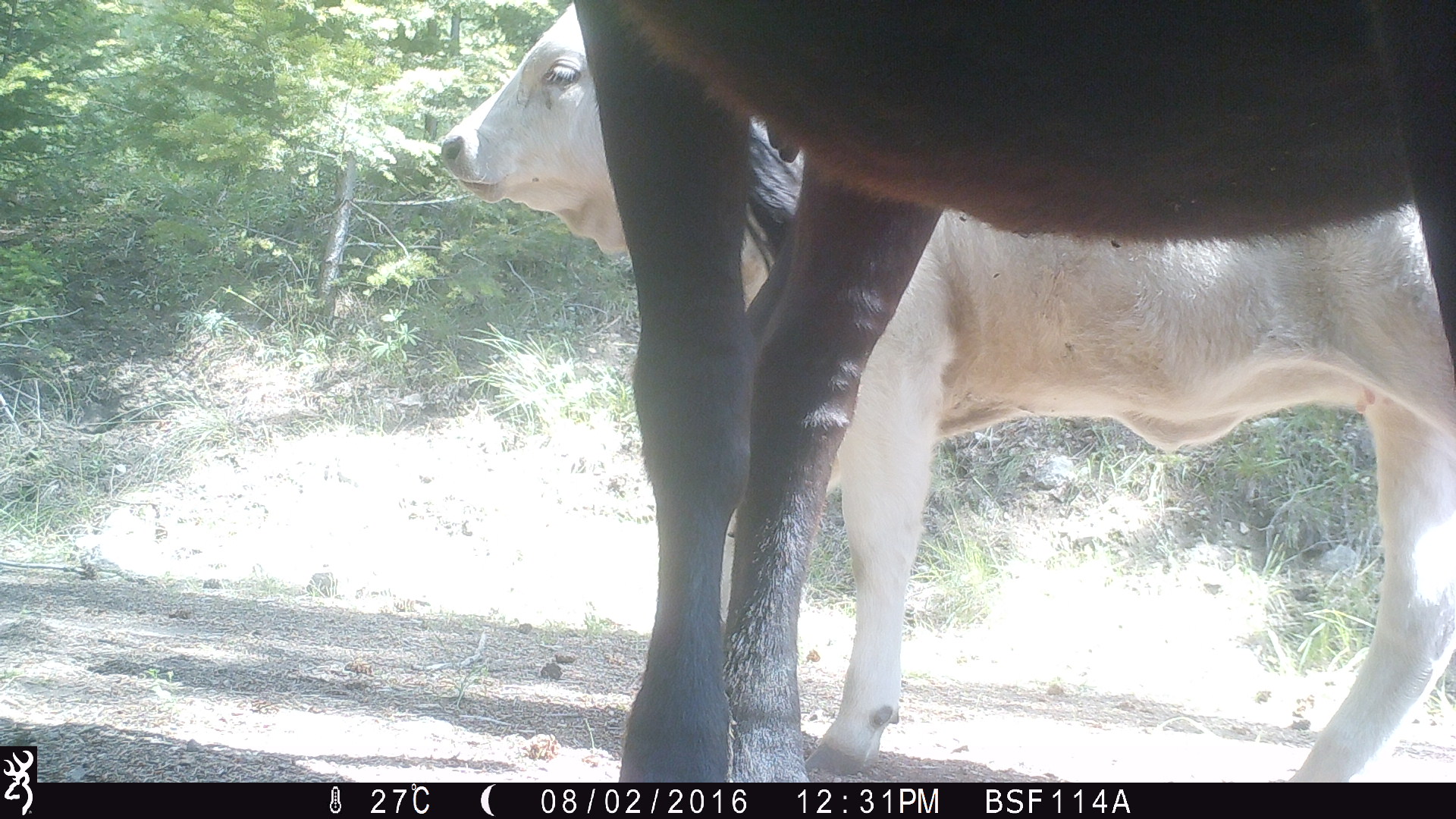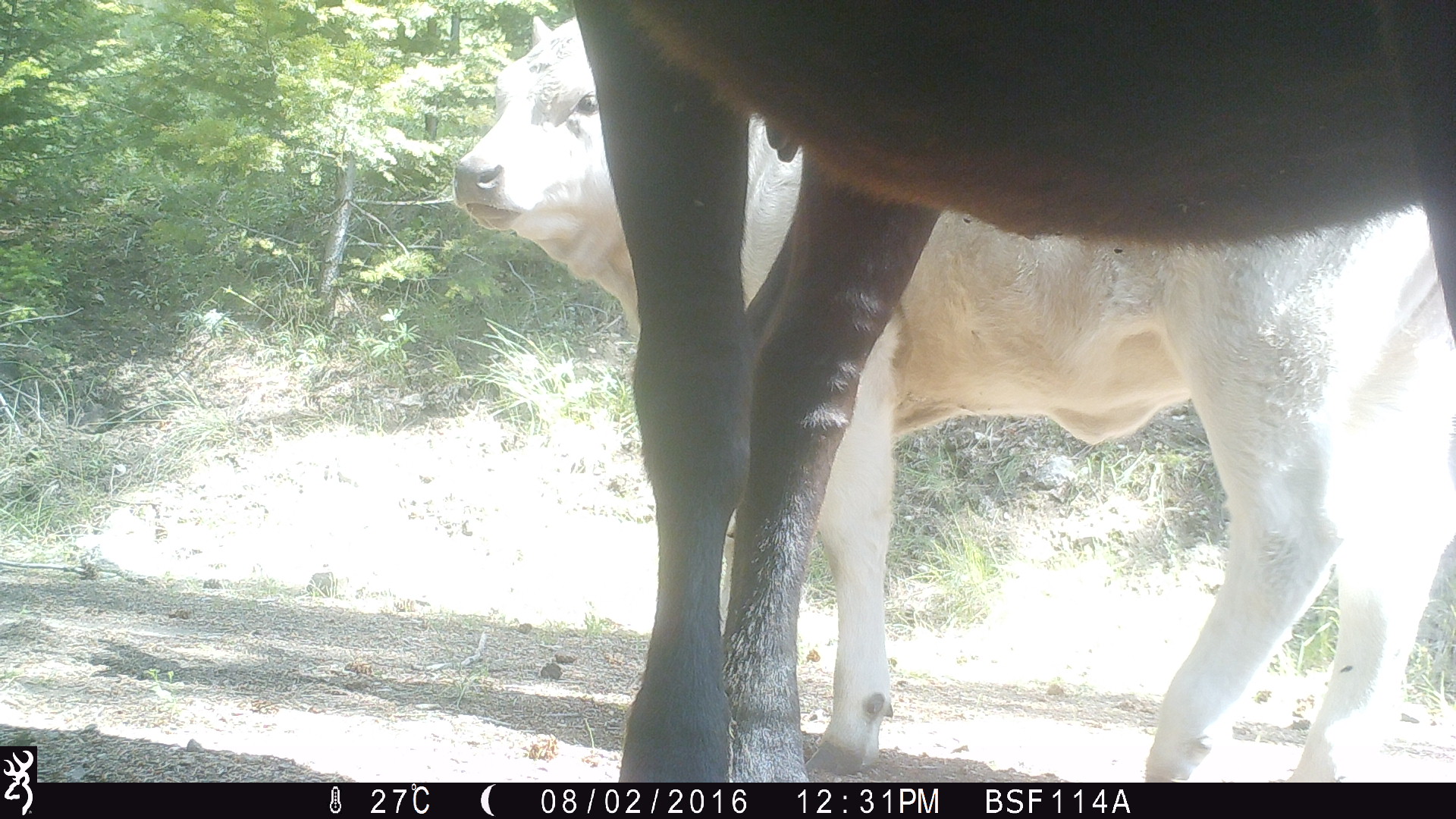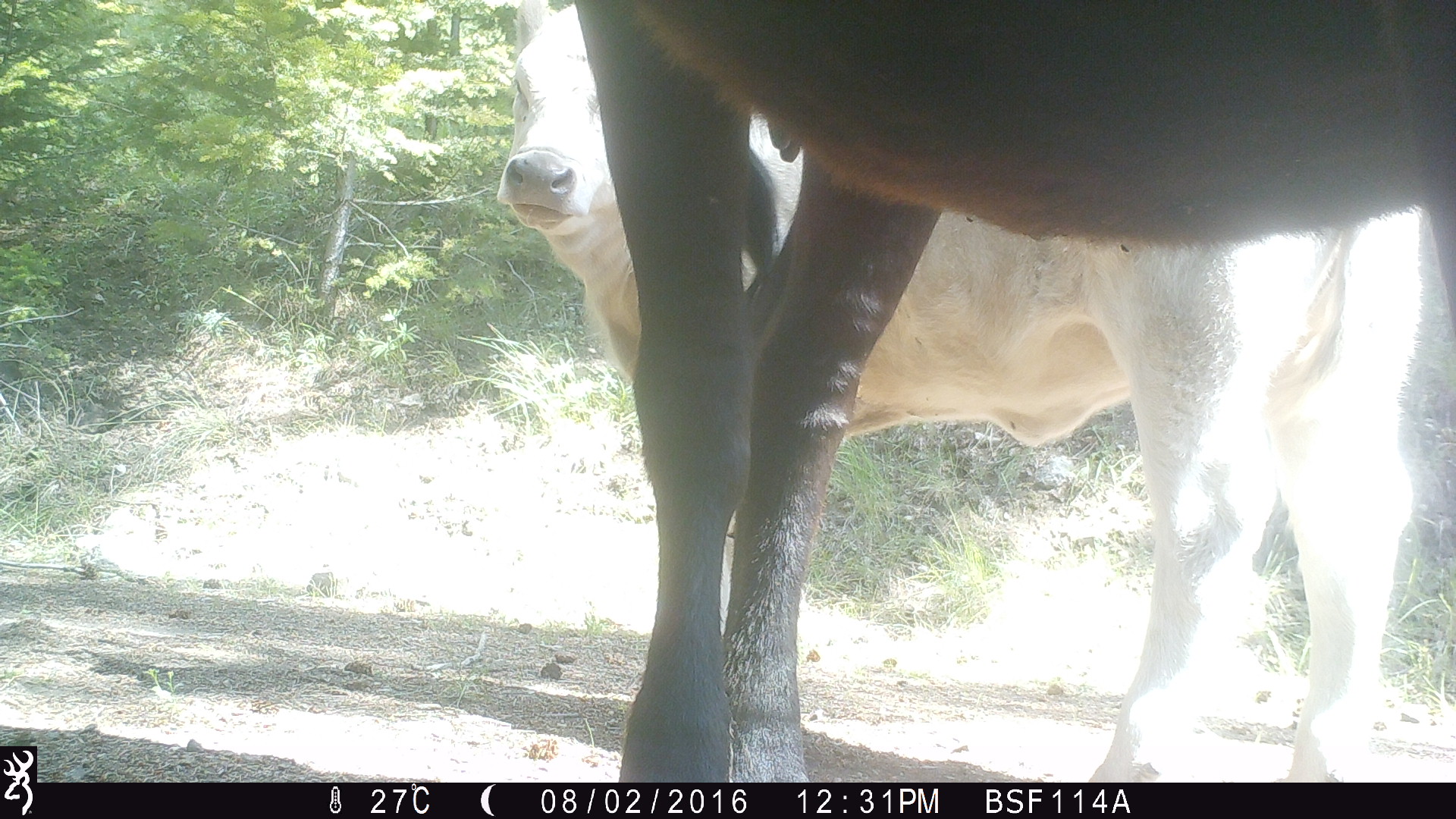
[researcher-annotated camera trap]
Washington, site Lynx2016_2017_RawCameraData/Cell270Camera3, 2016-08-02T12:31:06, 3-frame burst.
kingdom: Animalia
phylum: Chordata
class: Mammalia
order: Artiodactyla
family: Bovidae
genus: Bos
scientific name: Bos taurus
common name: domestic cattle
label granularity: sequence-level